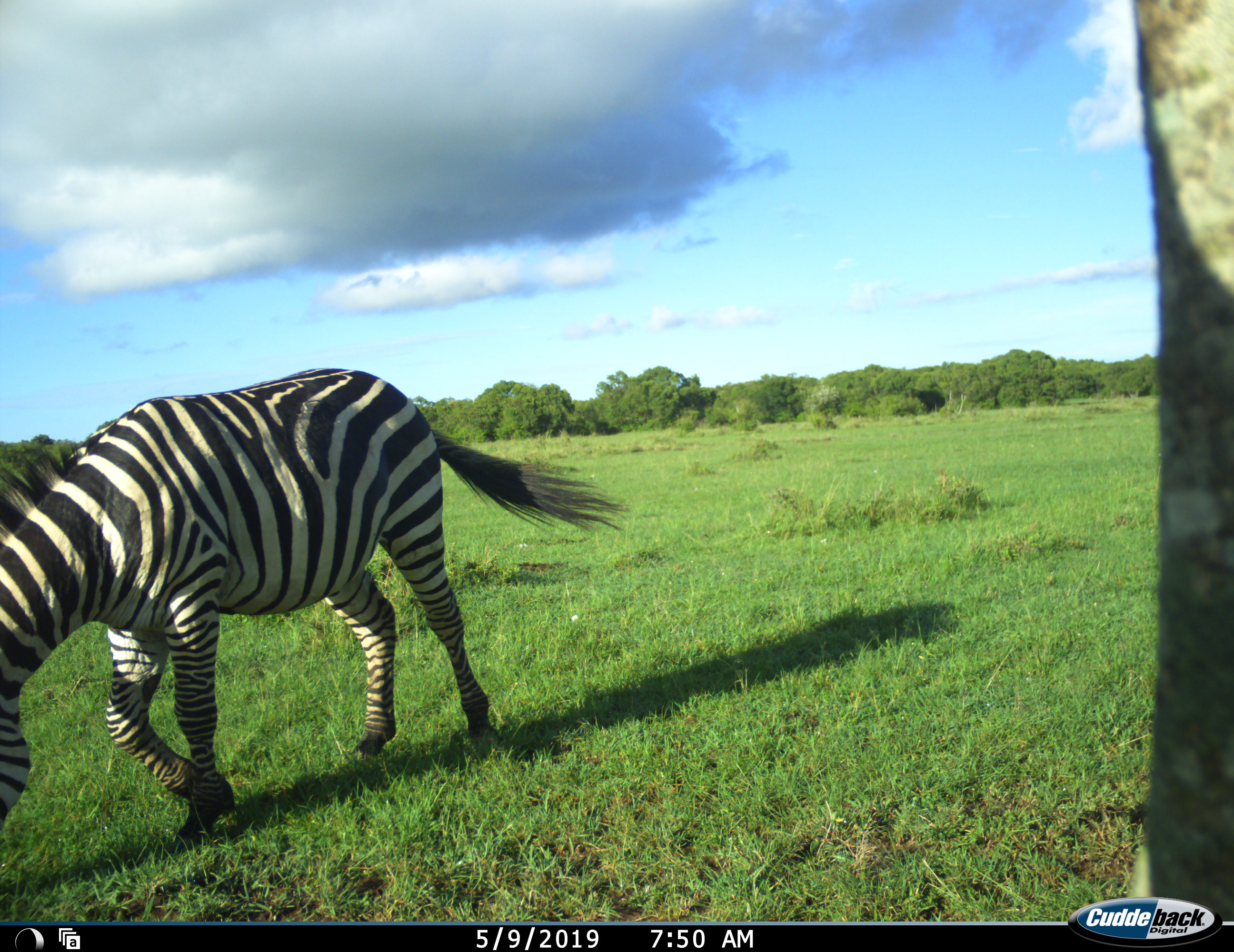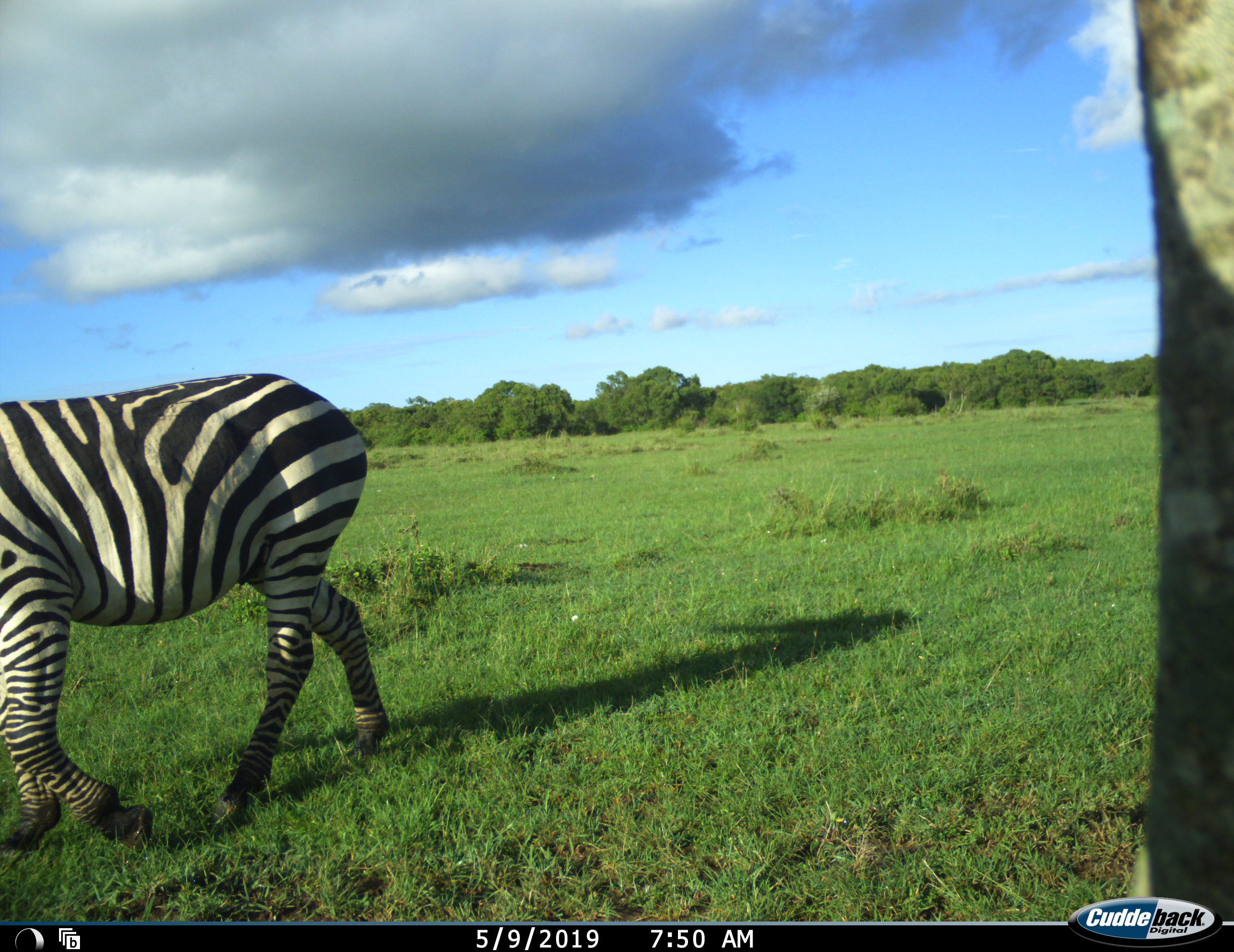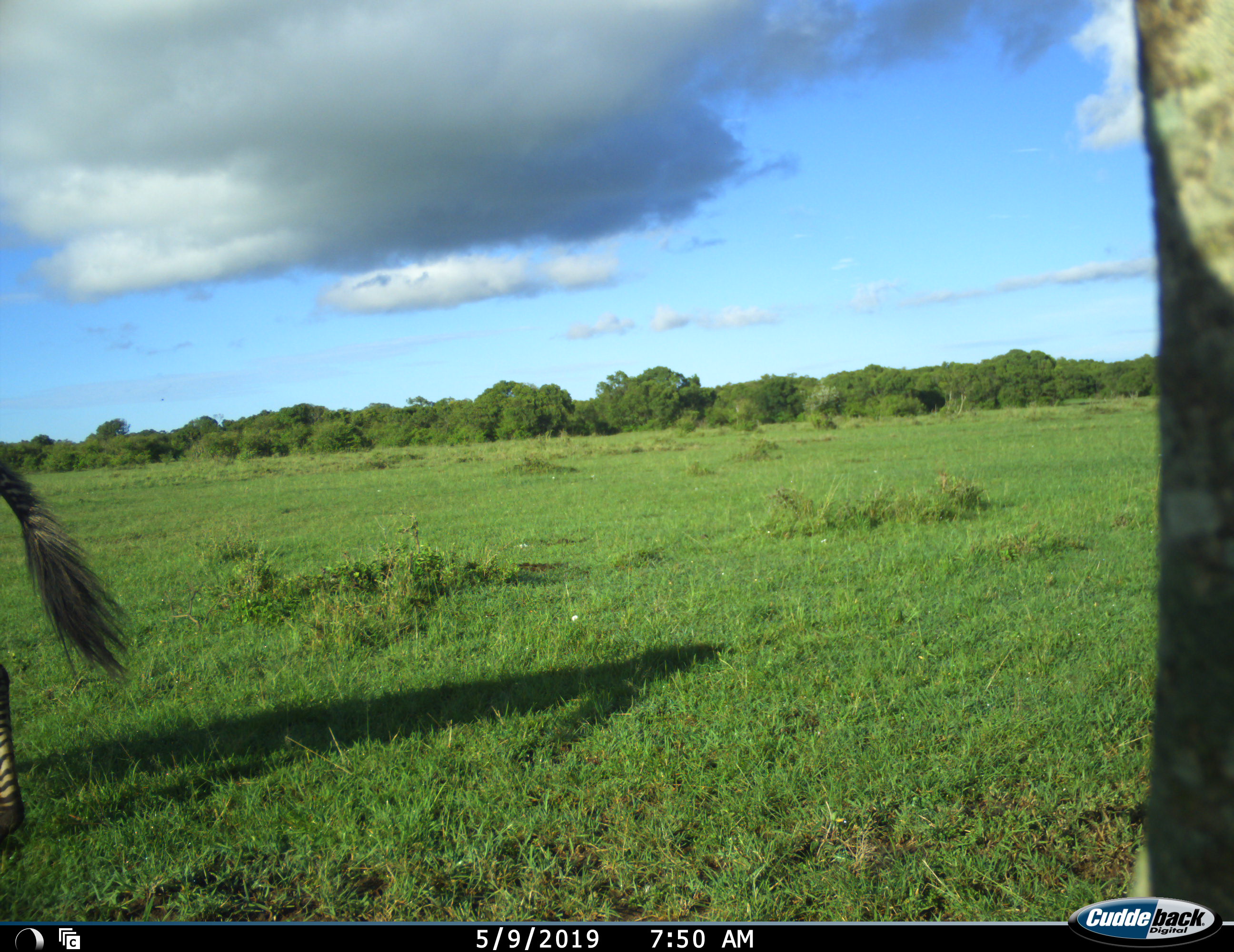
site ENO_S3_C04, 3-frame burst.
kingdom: Animalia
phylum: Chordata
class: Mammalia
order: Perissodactyla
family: Equidae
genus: Equus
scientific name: Equus quagga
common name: plains zebra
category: zebraplains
Zebraplains (plains zebra) (Equus quagga), count 1. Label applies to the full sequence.